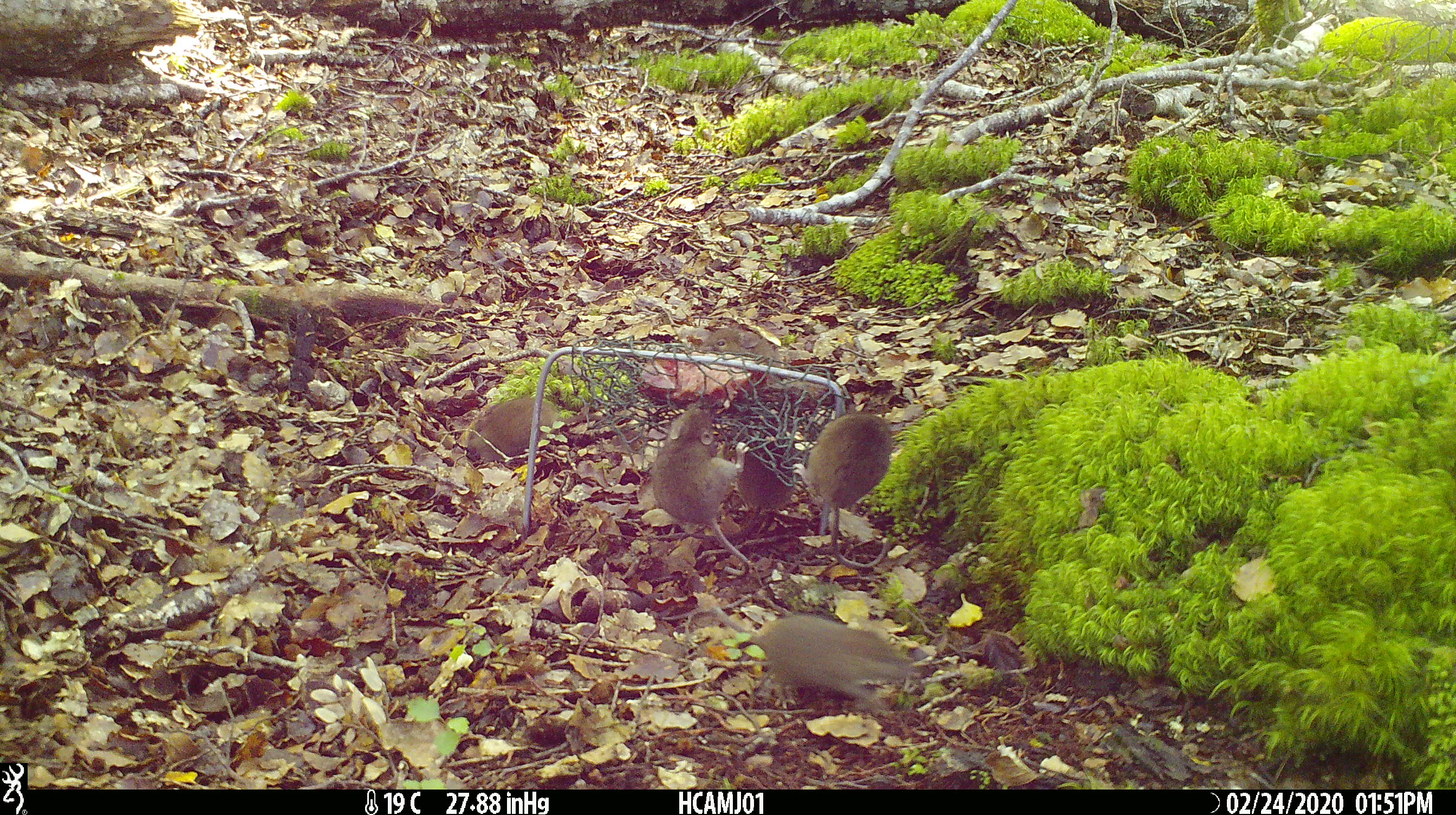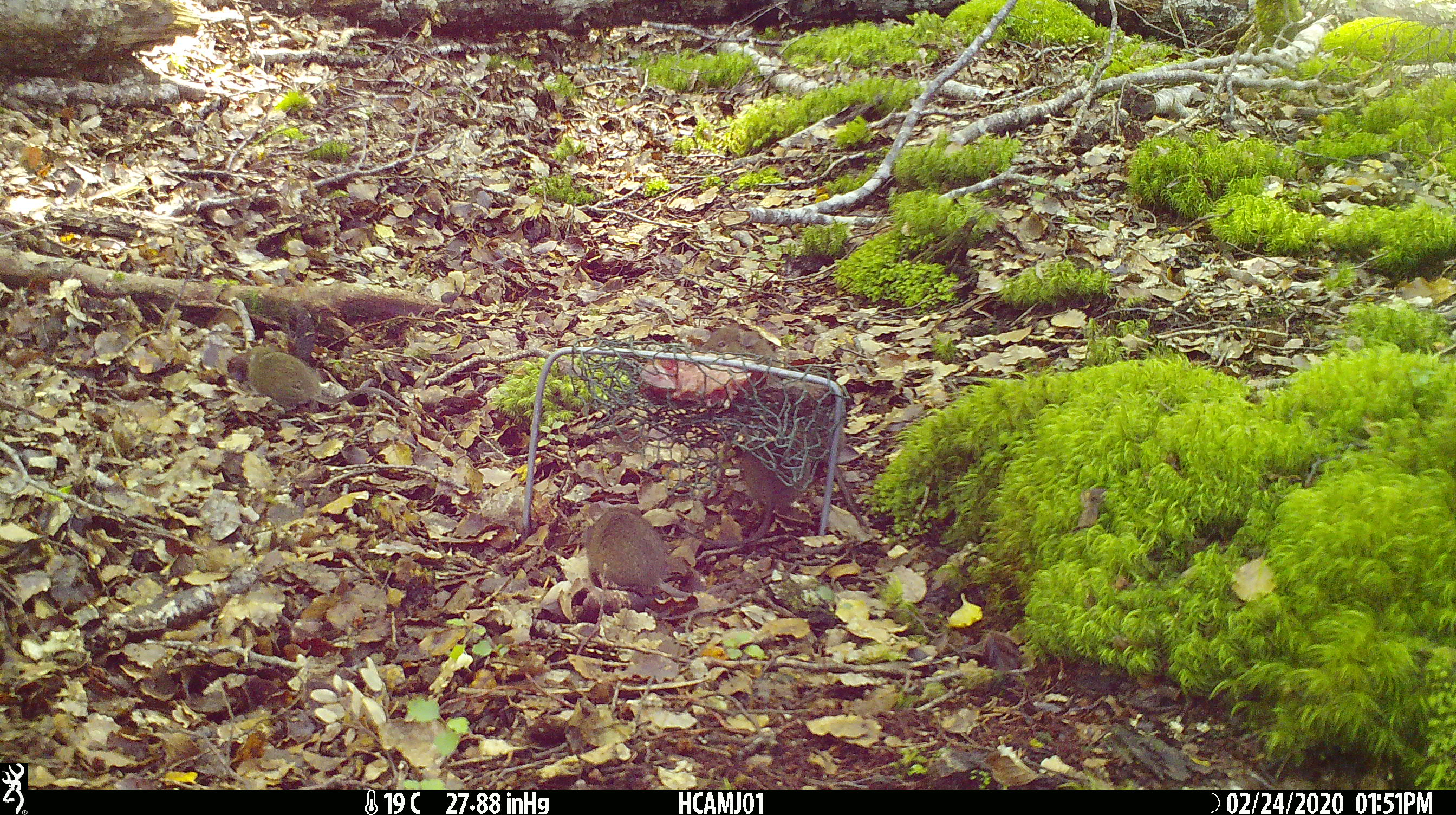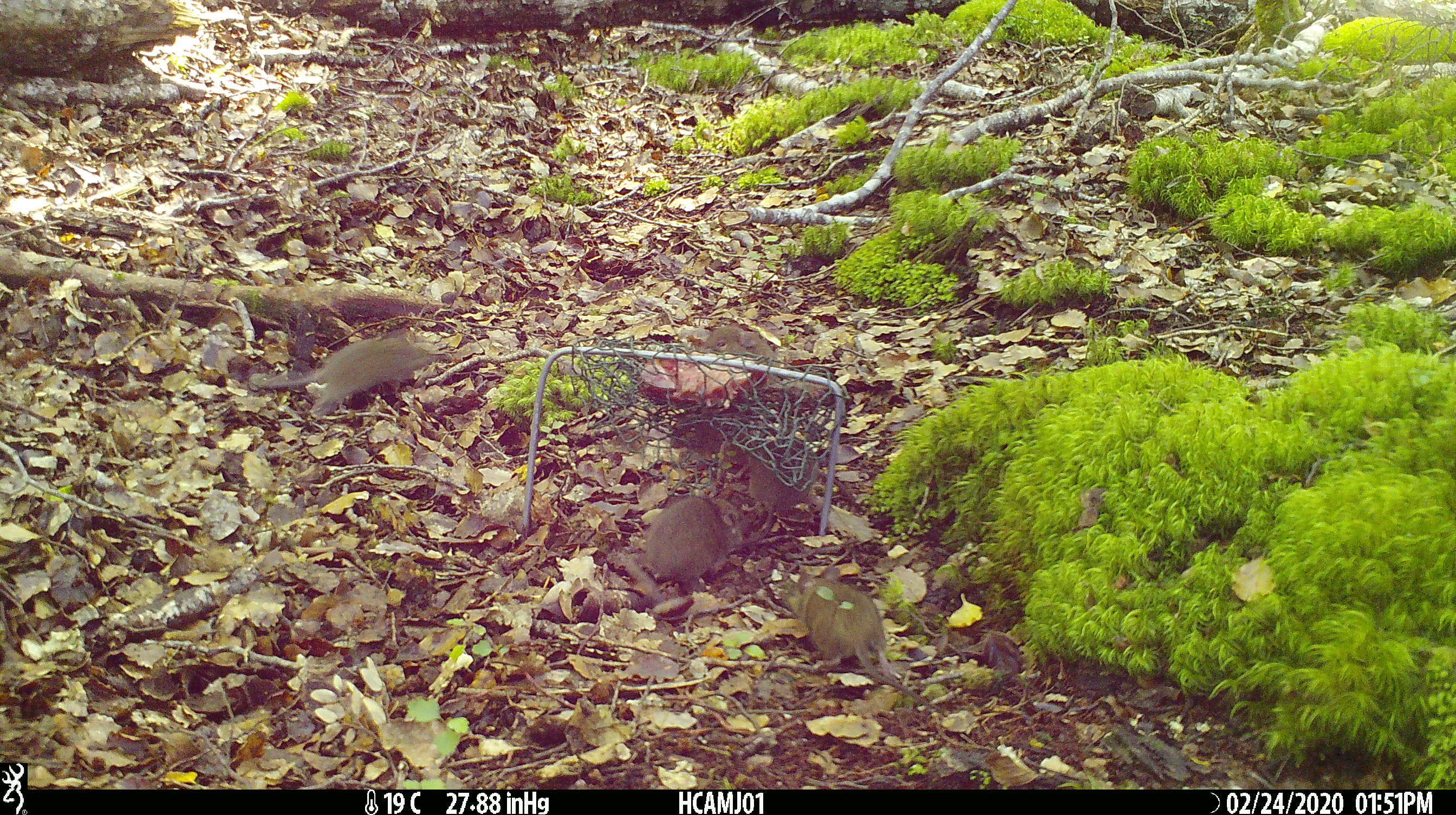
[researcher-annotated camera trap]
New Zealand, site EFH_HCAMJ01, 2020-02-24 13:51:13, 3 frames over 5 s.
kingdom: Animalia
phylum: Chordata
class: Mammalia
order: Rodentia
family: Muridae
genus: Mus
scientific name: Mus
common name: mouse